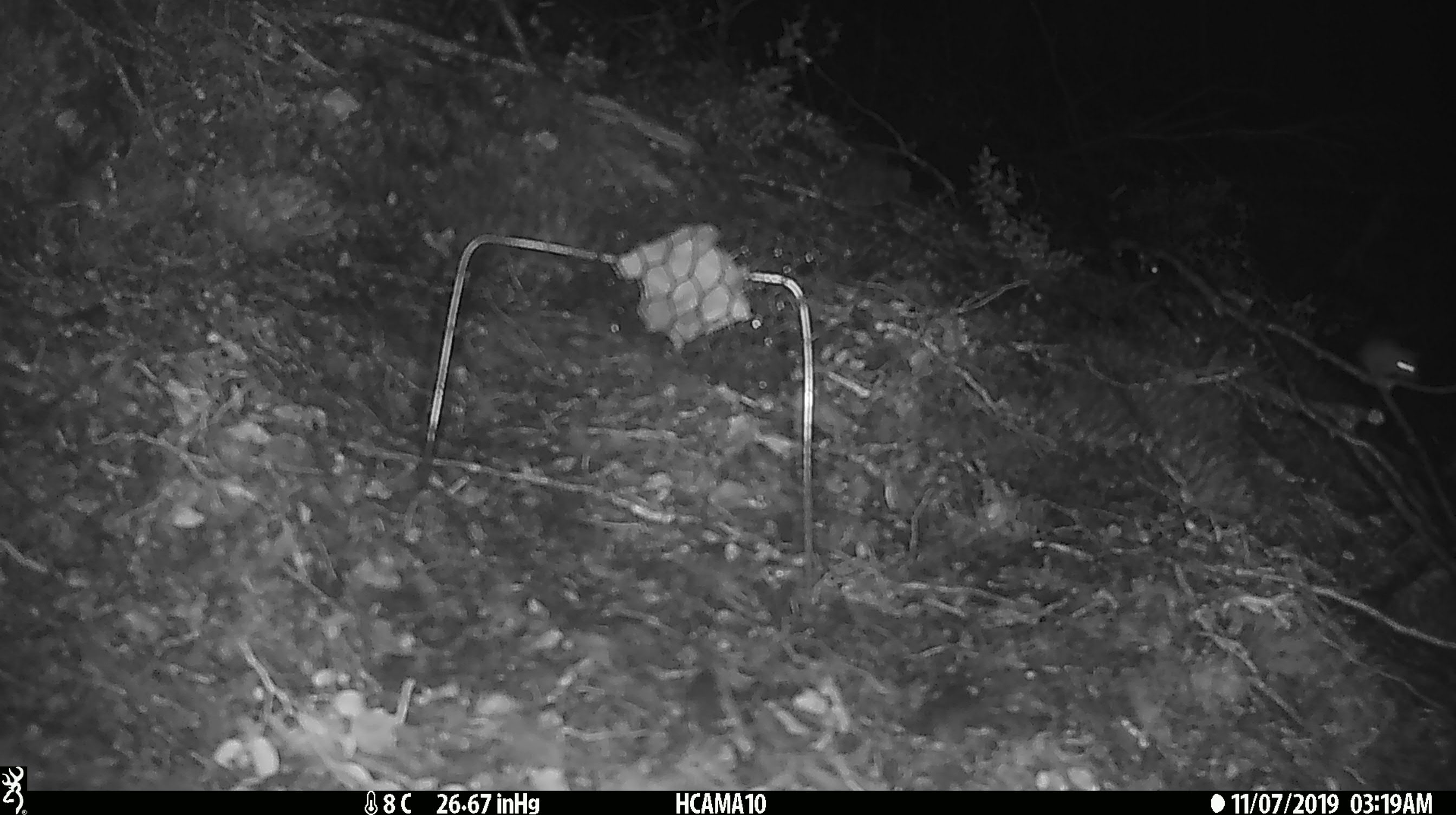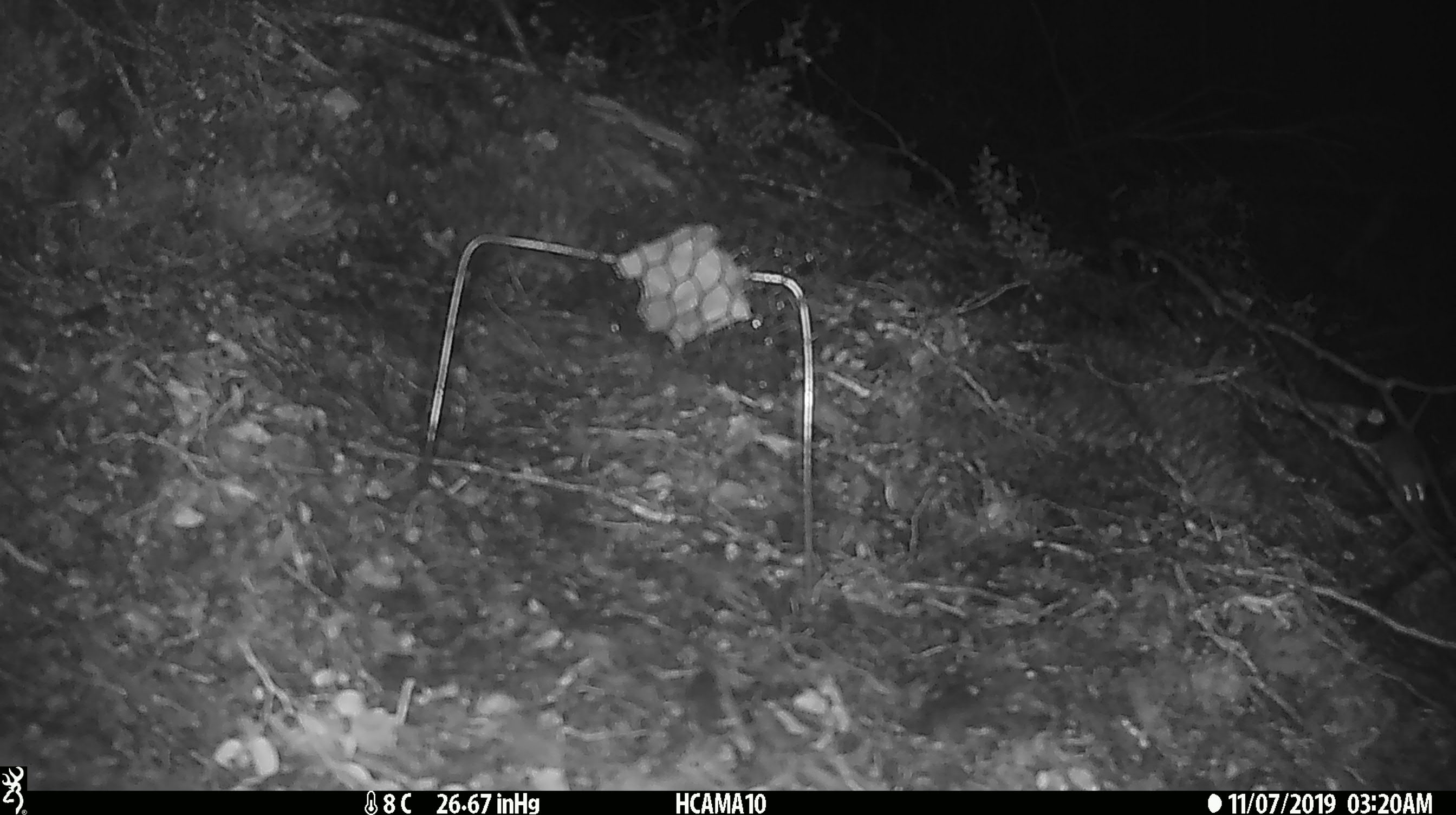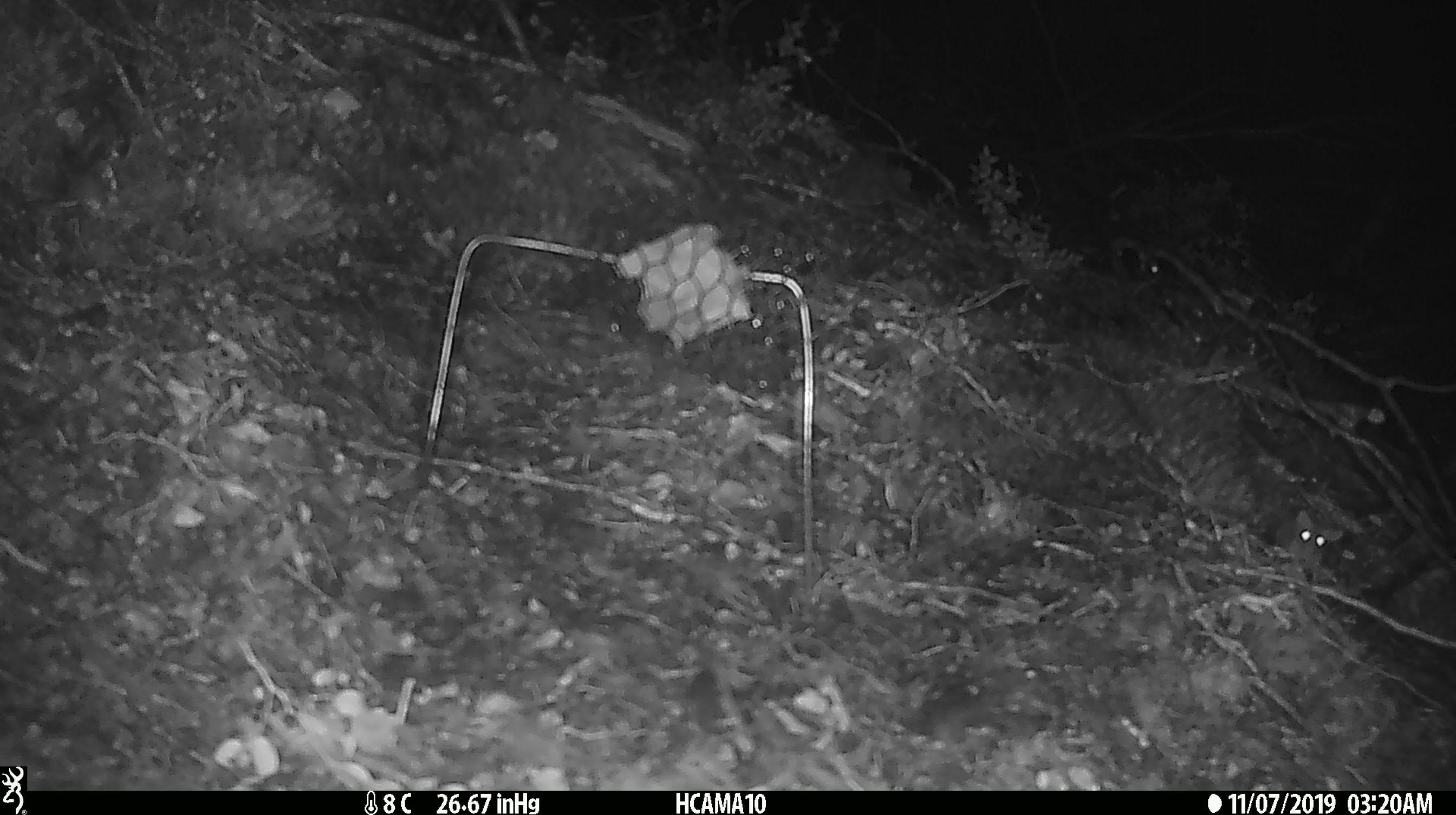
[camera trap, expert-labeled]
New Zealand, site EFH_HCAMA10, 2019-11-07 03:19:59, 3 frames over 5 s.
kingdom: Animalia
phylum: Chordata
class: Mammalia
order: Rodentia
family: Muridae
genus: Mus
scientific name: Mus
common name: mouse